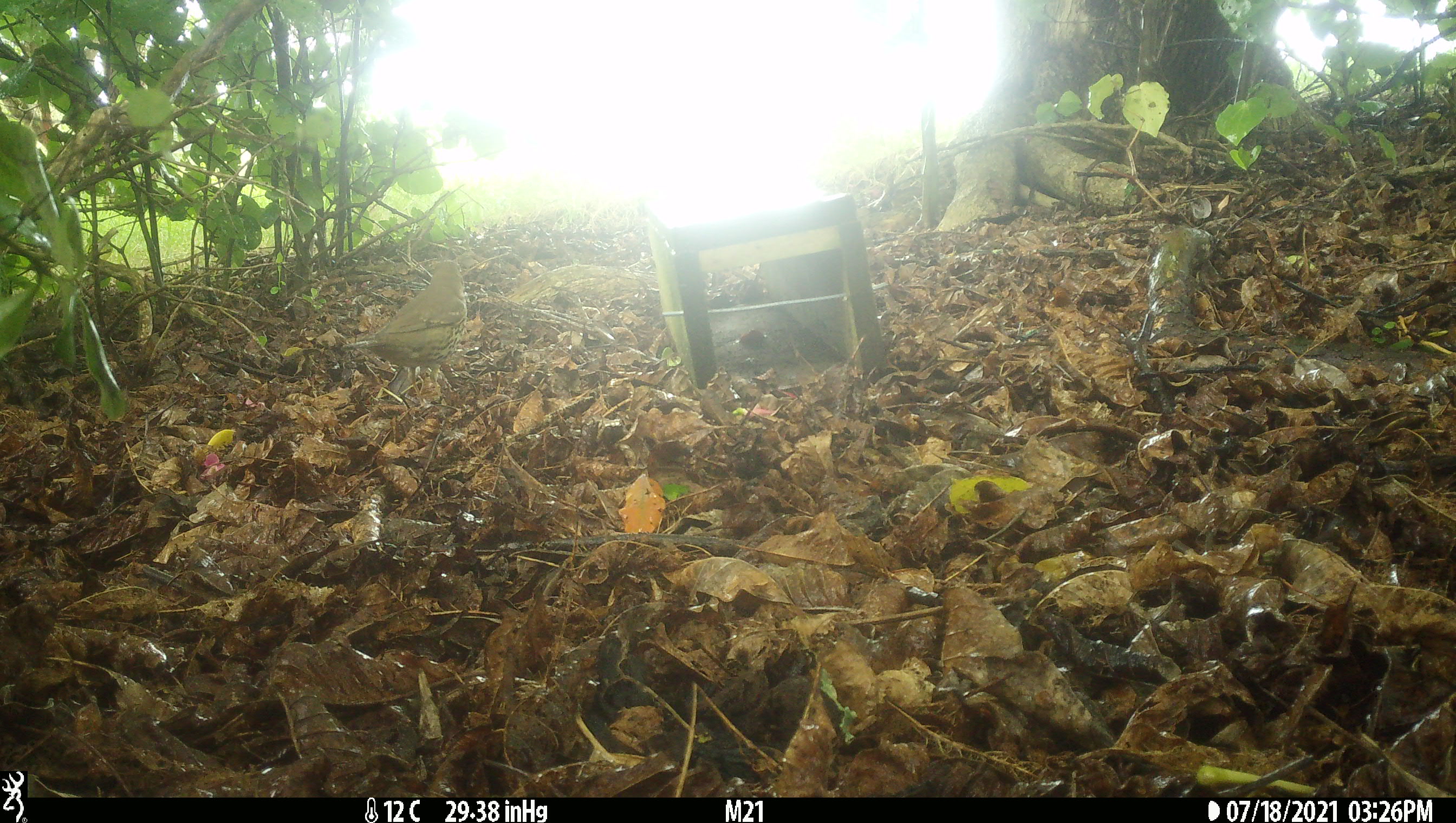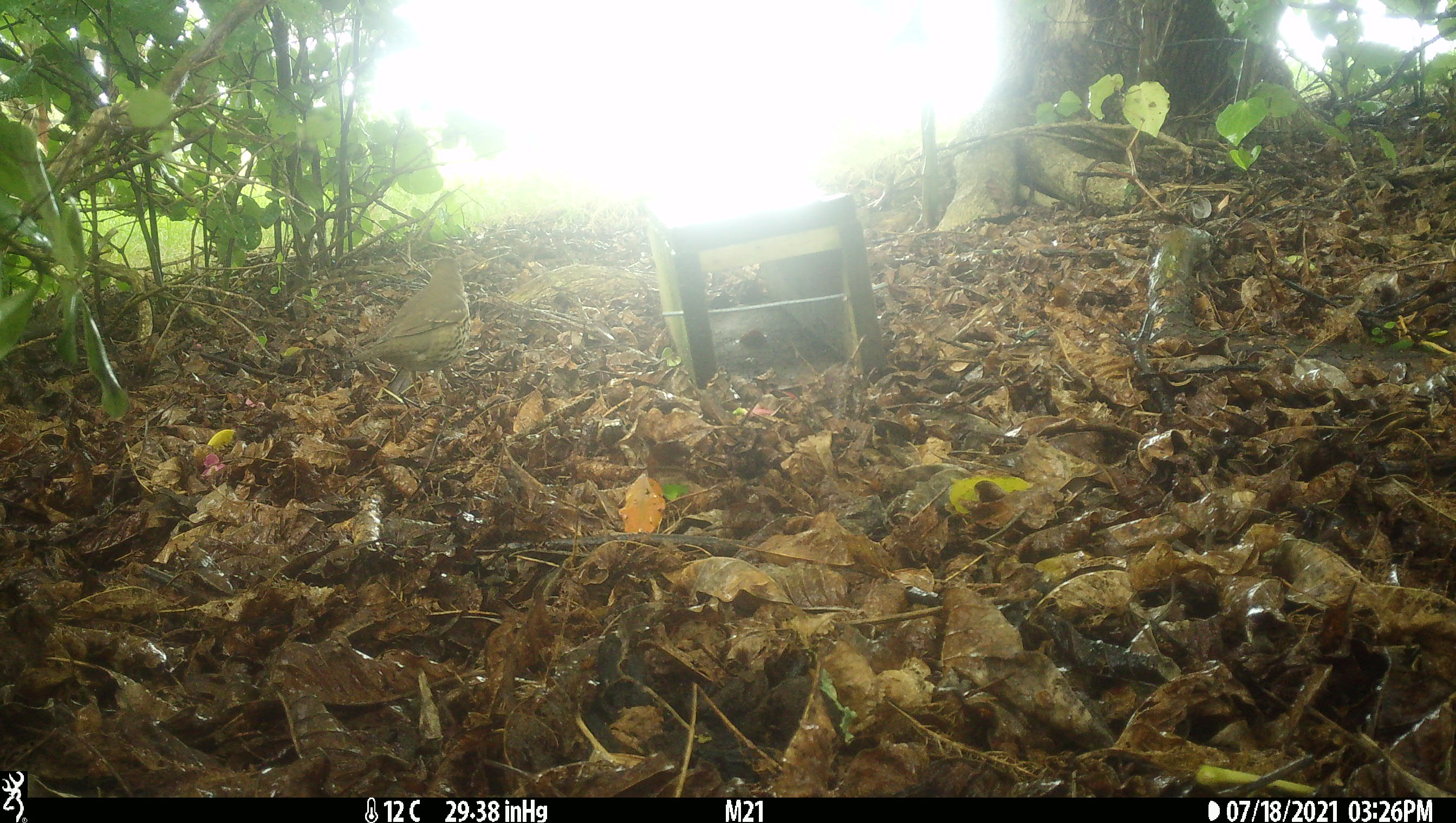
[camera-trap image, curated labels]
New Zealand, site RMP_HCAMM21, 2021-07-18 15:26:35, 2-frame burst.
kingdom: Animalia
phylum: Chordata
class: Aves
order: Passeriformes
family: Turdidae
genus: Turdus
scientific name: Turdus philomelos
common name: song thrush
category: thrush